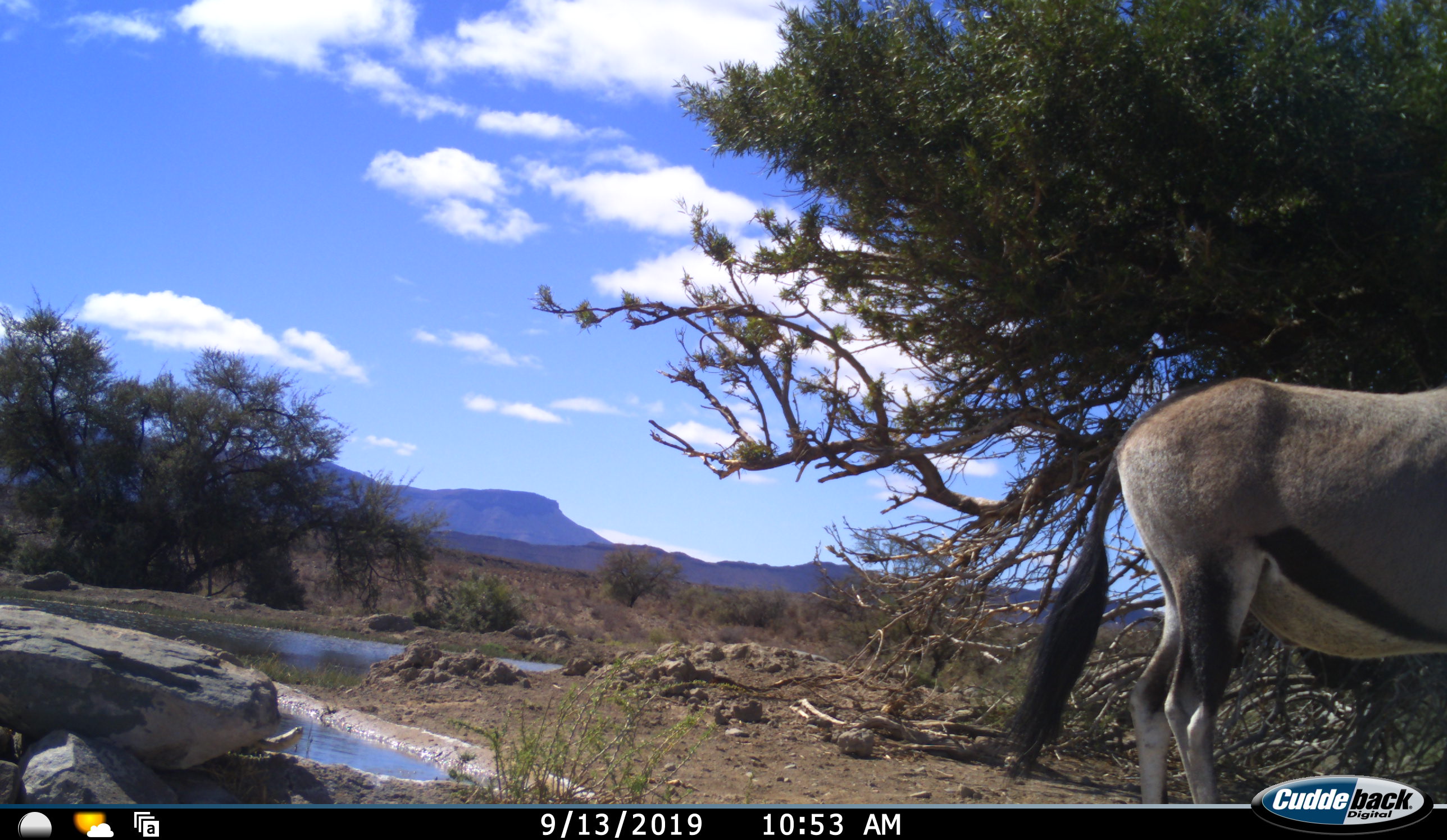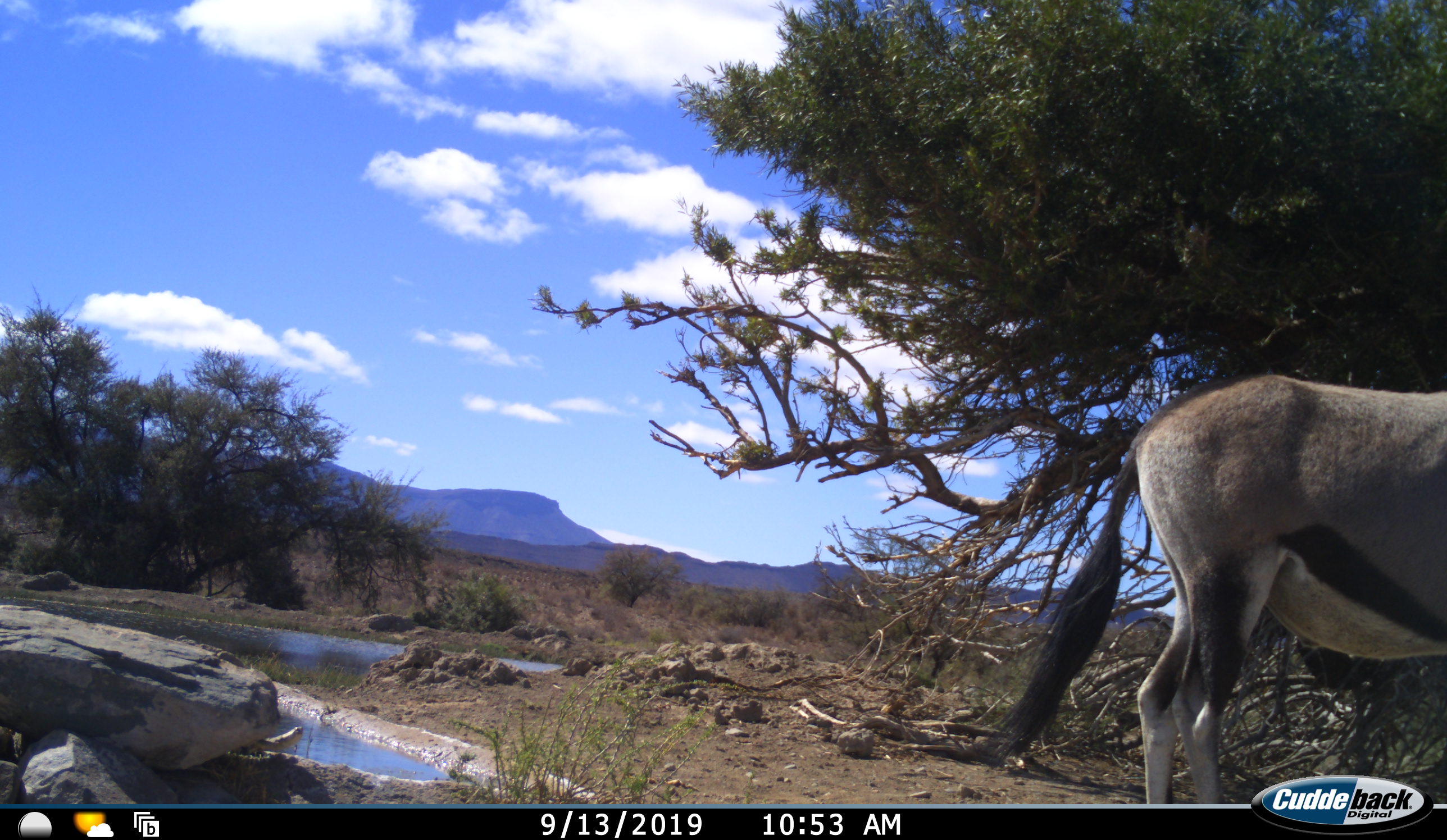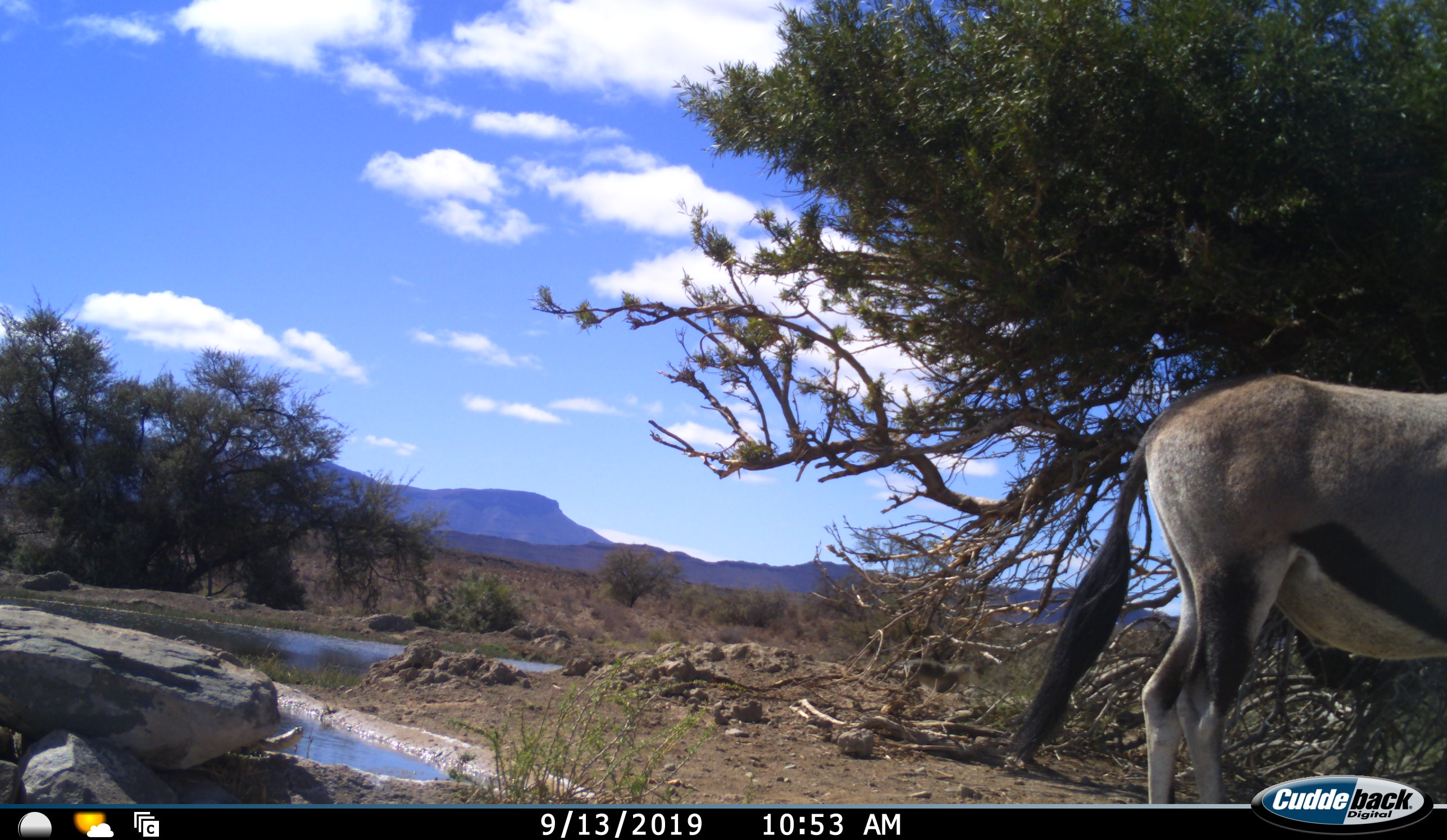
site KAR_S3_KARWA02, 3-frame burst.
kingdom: Animalia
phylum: Chordata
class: Mammalia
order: Artiodactyla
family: Bovidae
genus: Oryx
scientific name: Oryx gazella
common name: gemsbok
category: oryx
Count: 1.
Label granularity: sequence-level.